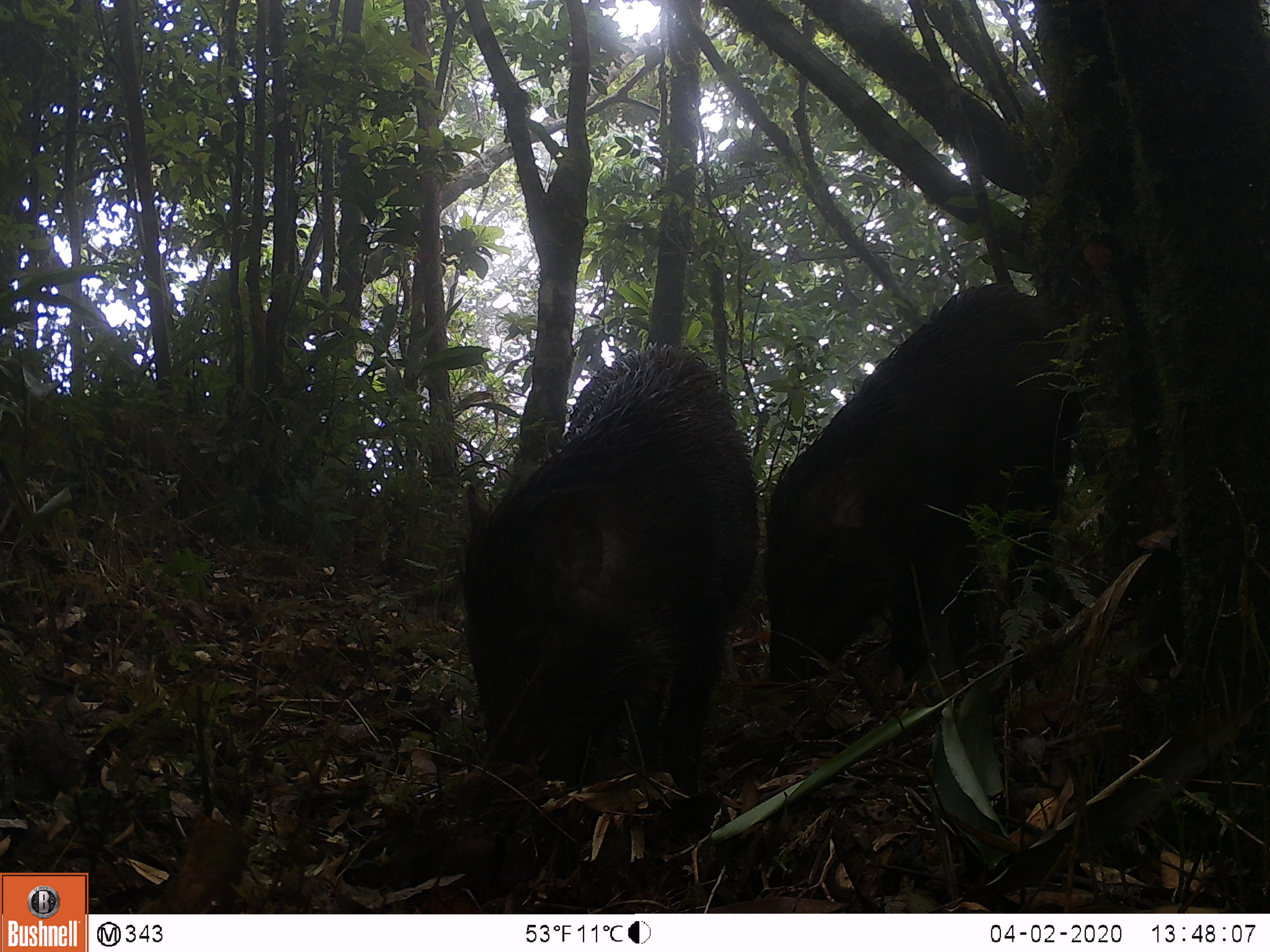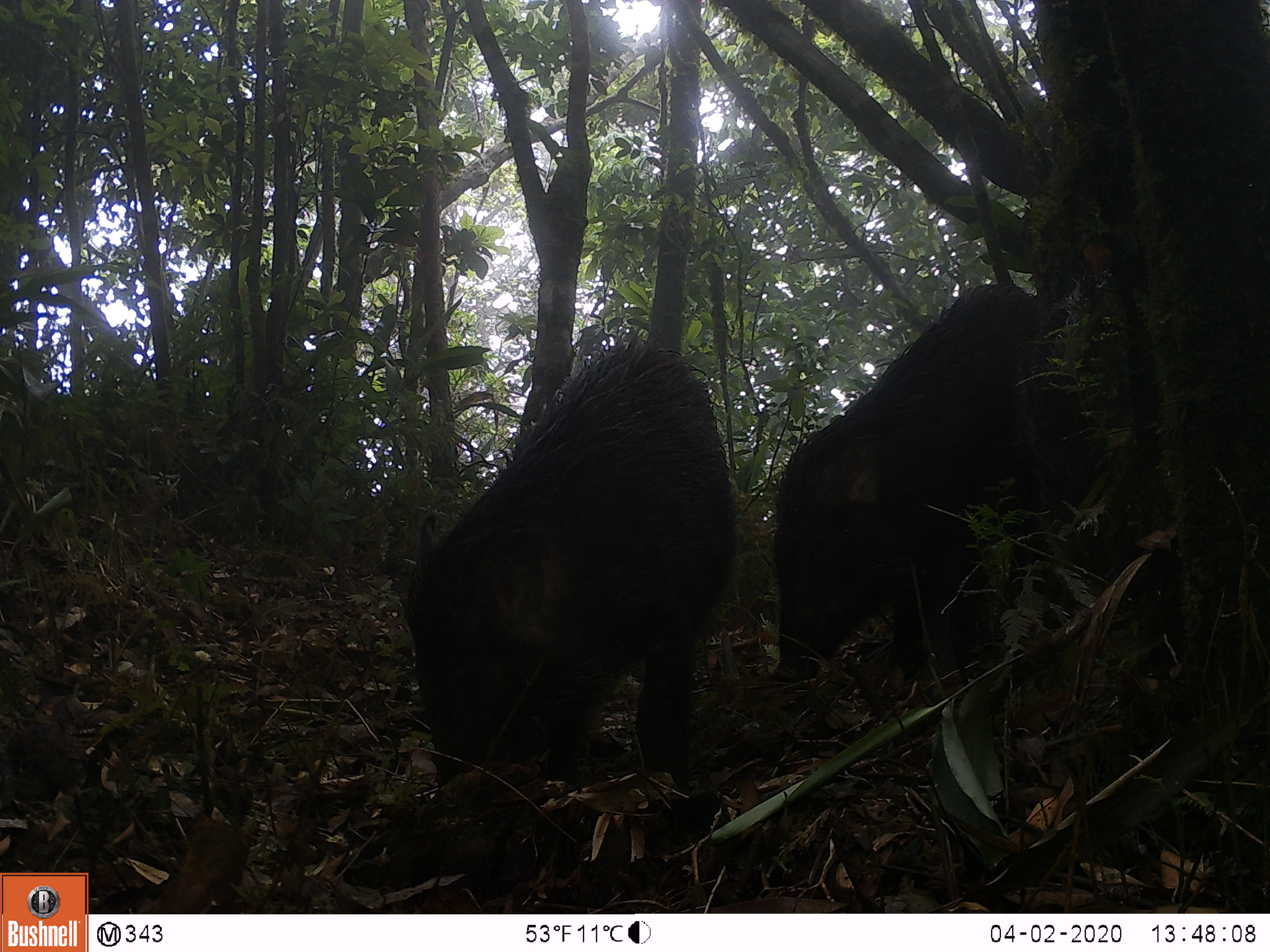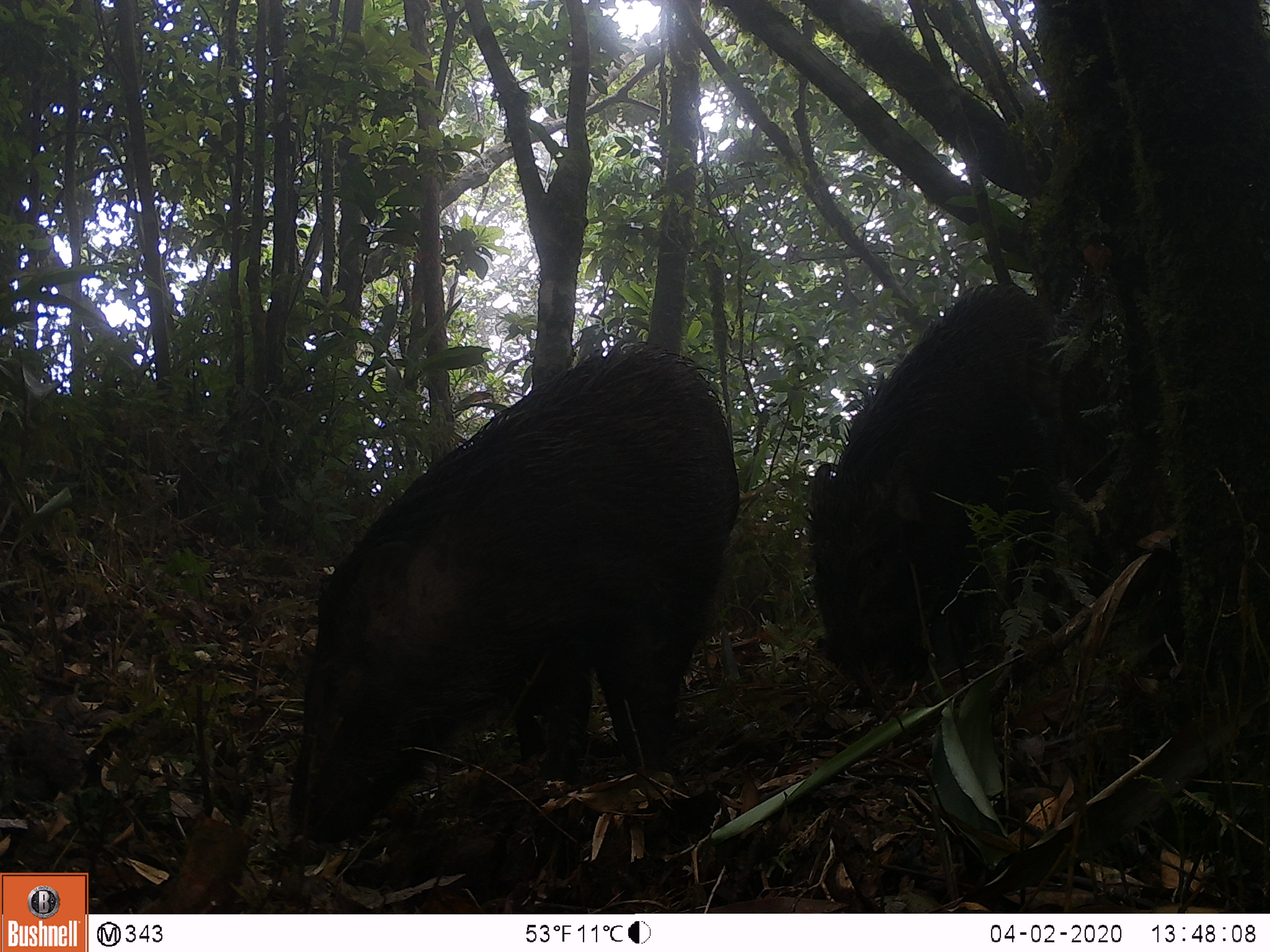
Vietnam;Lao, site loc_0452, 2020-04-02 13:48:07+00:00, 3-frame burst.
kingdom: Animalia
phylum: Chordata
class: Mammalia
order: Artiodactyla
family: Suidae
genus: Sus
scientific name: Sus scrofa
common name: eurasian wild pig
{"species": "eurasian wild pig (Sus scrofa)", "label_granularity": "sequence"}